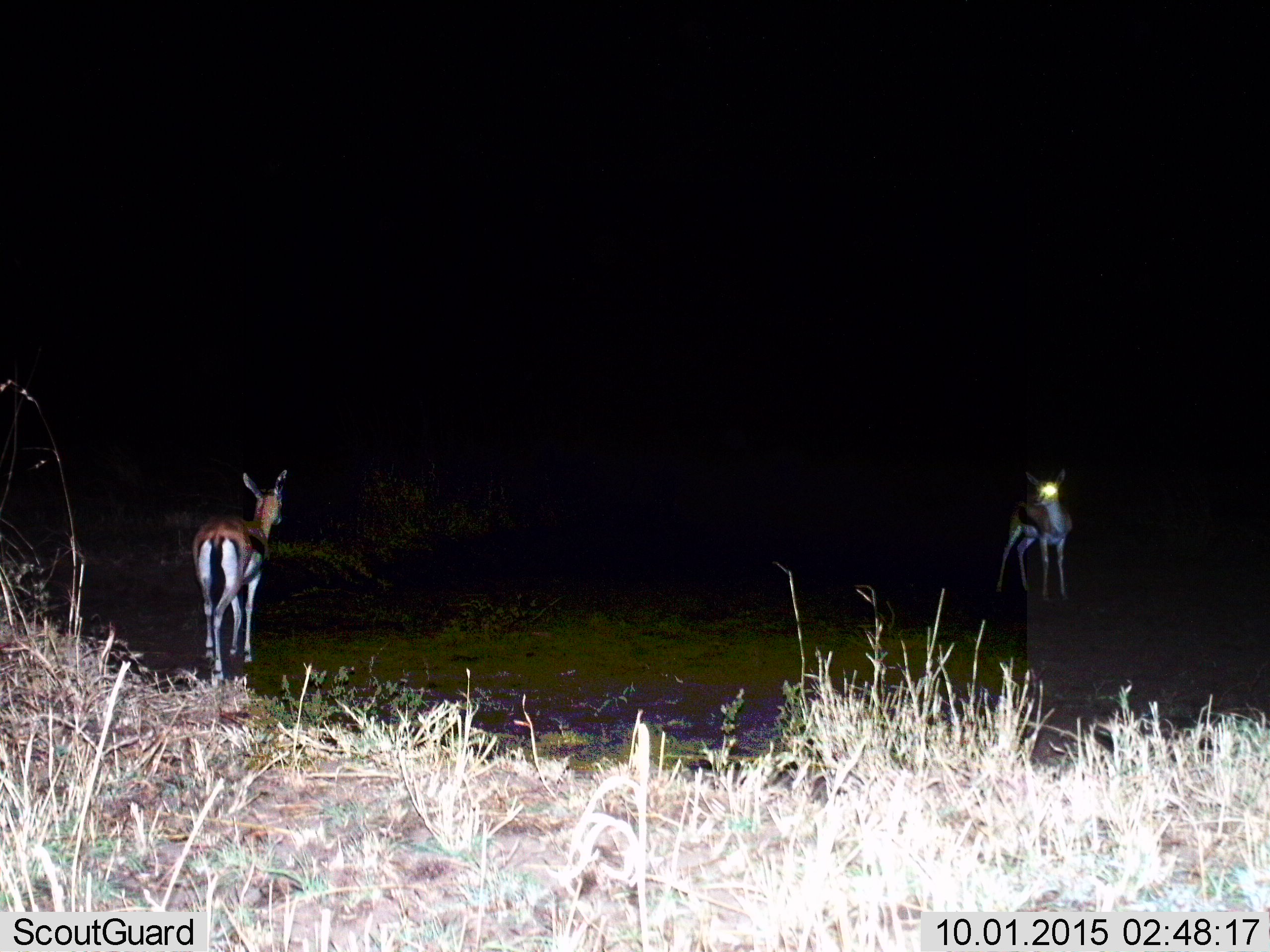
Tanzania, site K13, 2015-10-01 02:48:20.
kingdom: Animalia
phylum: Chordata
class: Mammalia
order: Artiodactyla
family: Bovidae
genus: Eudorcas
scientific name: Eudorcas thomsonii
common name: thomson's gazelle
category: gazellethomsons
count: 2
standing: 100%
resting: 0%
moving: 38%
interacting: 0%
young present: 0%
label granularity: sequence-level